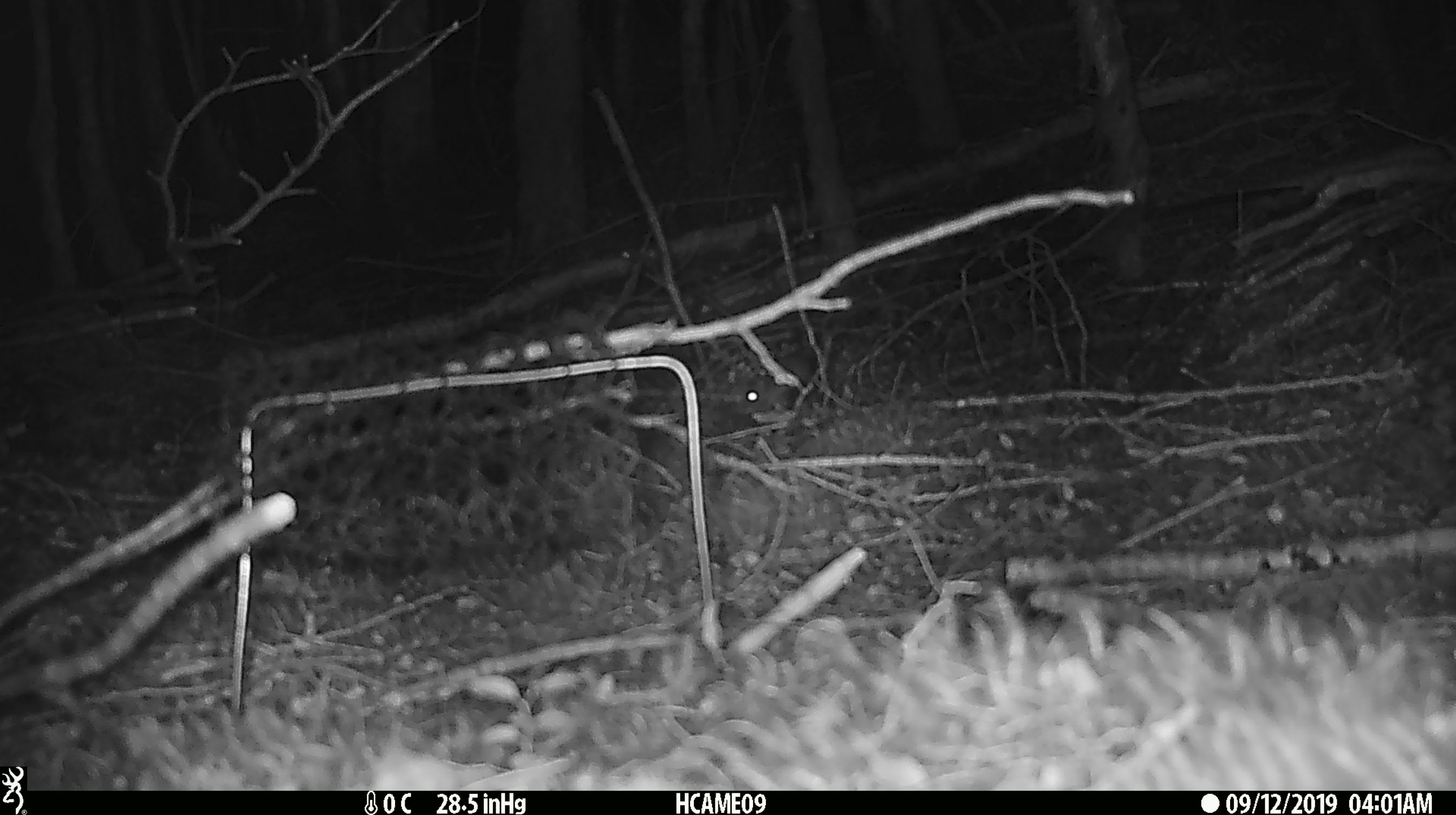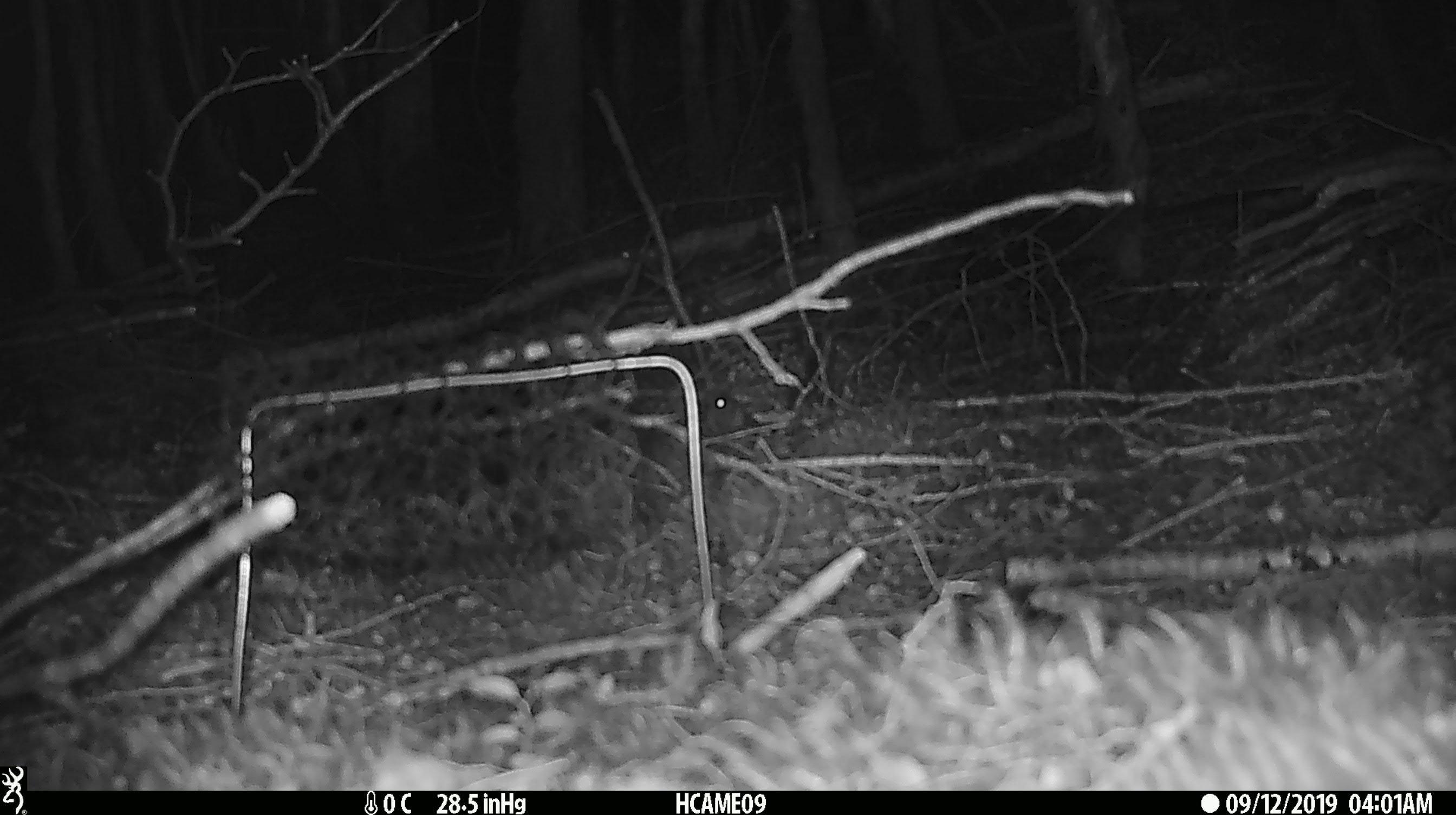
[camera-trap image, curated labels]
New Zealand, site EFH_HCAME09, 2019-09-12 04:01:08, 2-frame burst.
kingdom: Animalia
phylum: Chordata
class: Mammalia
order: Rodentia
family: Muridae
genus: Mus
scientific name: Mus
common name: mouse